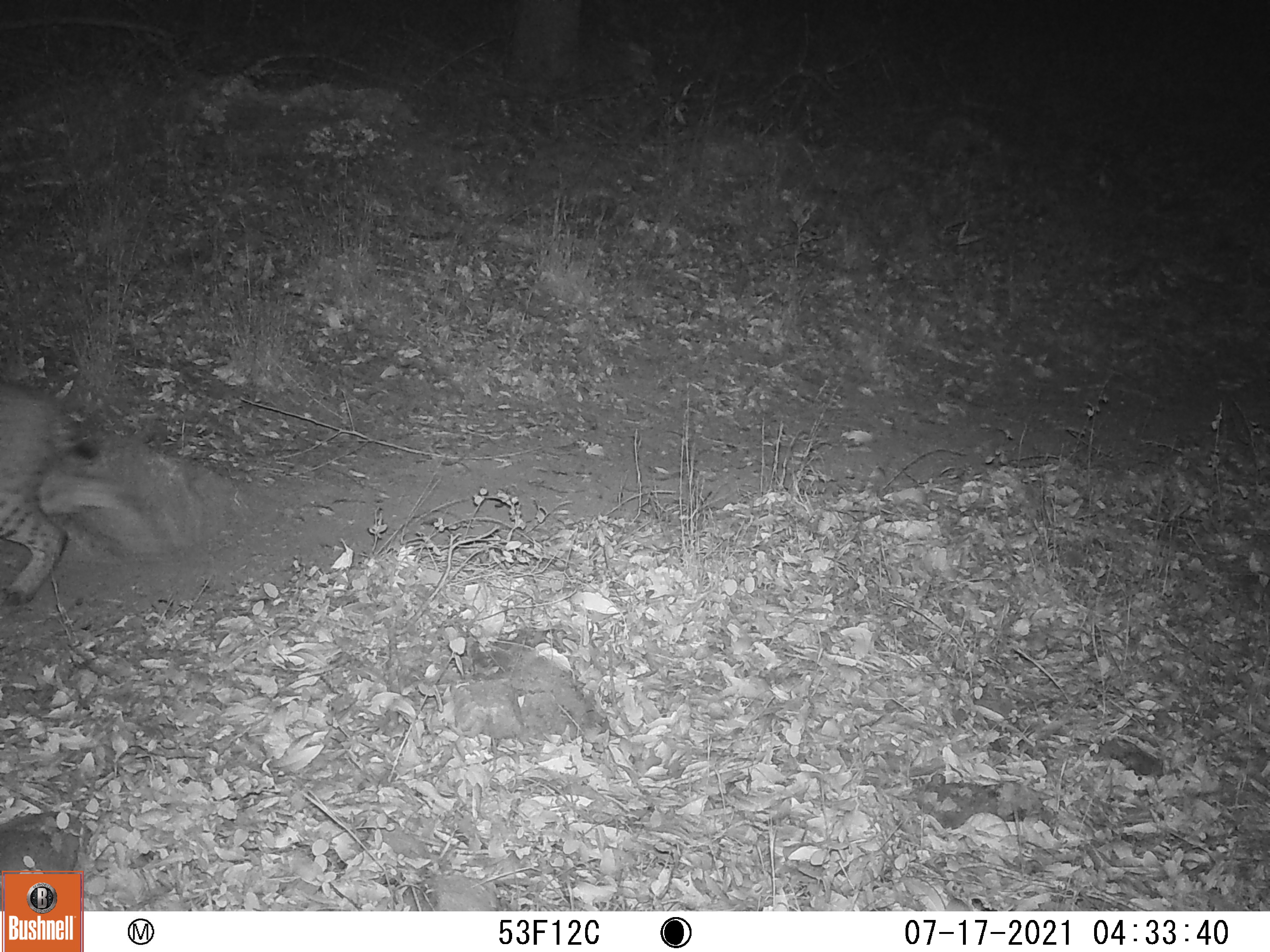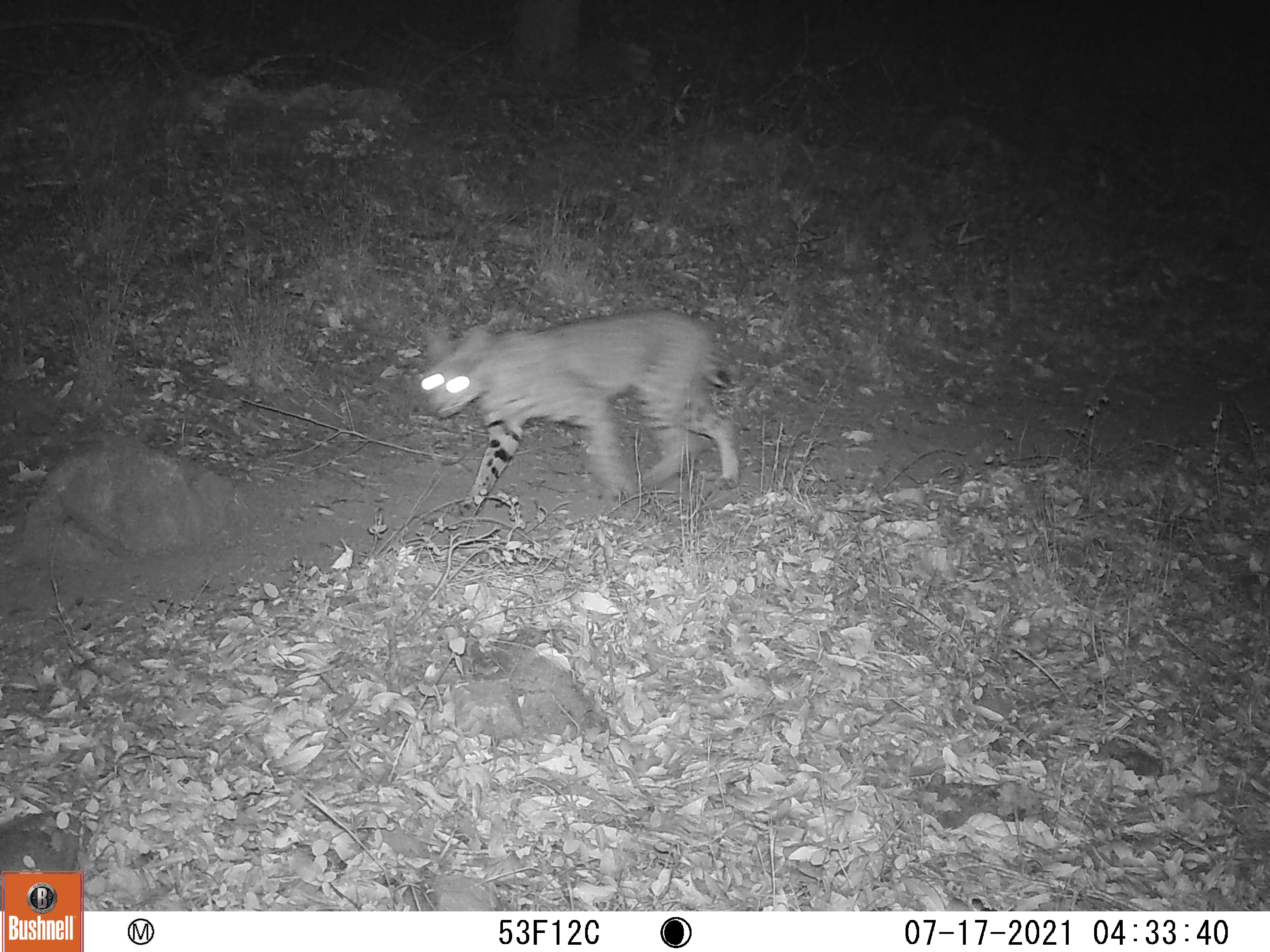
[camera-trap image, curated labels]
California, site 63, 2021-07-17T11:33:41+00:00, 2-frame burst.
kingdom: Animalia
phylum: Chordata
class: Mammalia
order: Carnivora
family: Felidae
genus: Lynx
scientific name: Lynx rufus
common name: bobcat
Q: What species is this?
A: Bobcat (Lynx rufus).